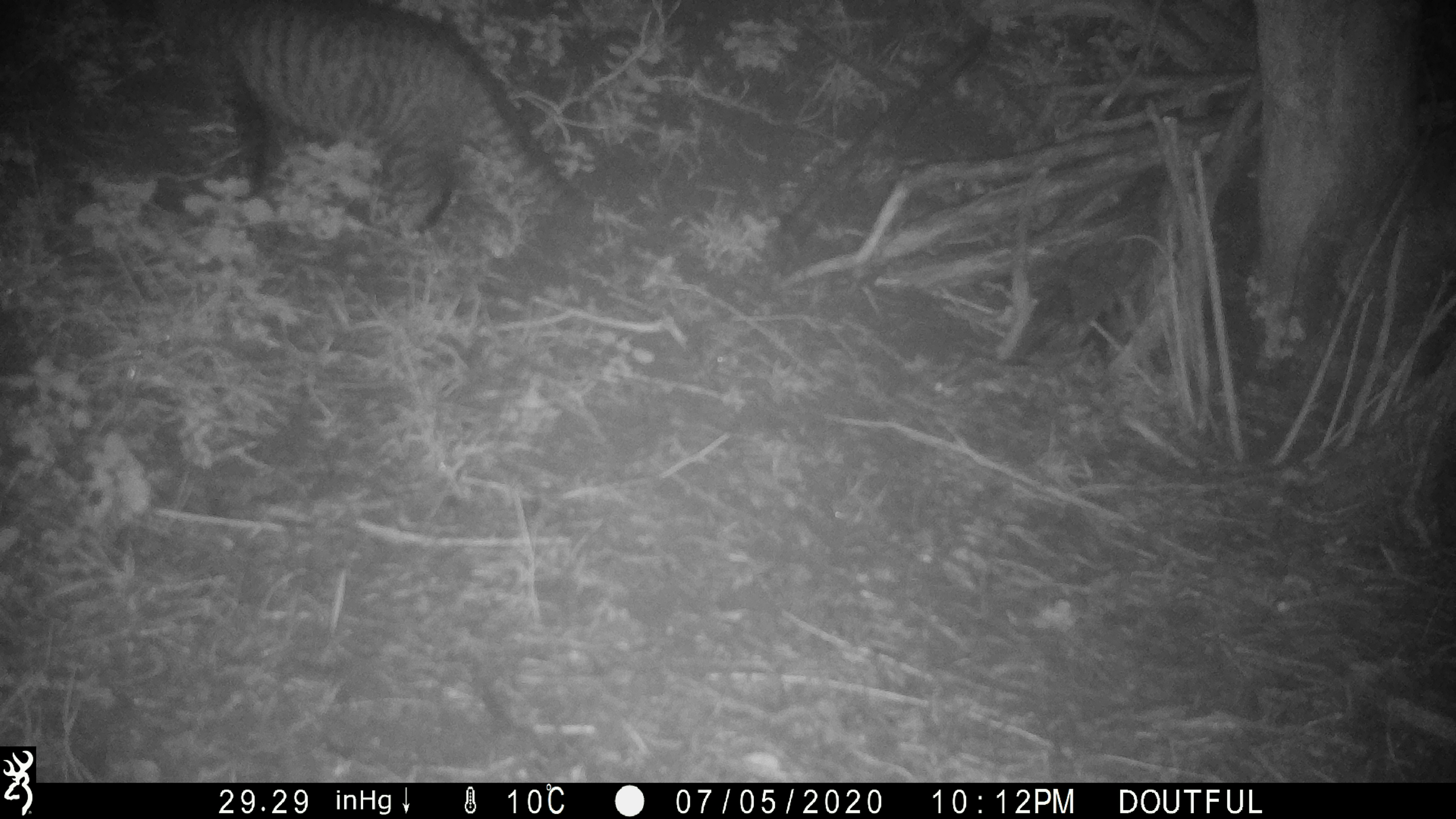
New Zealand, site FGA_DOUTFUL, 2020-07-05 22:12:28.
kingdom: Animalia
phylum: Chordata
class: Mammalia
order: Carnivora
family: Felidae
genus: Felis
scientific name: Felis catus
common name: domestic cat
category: cat